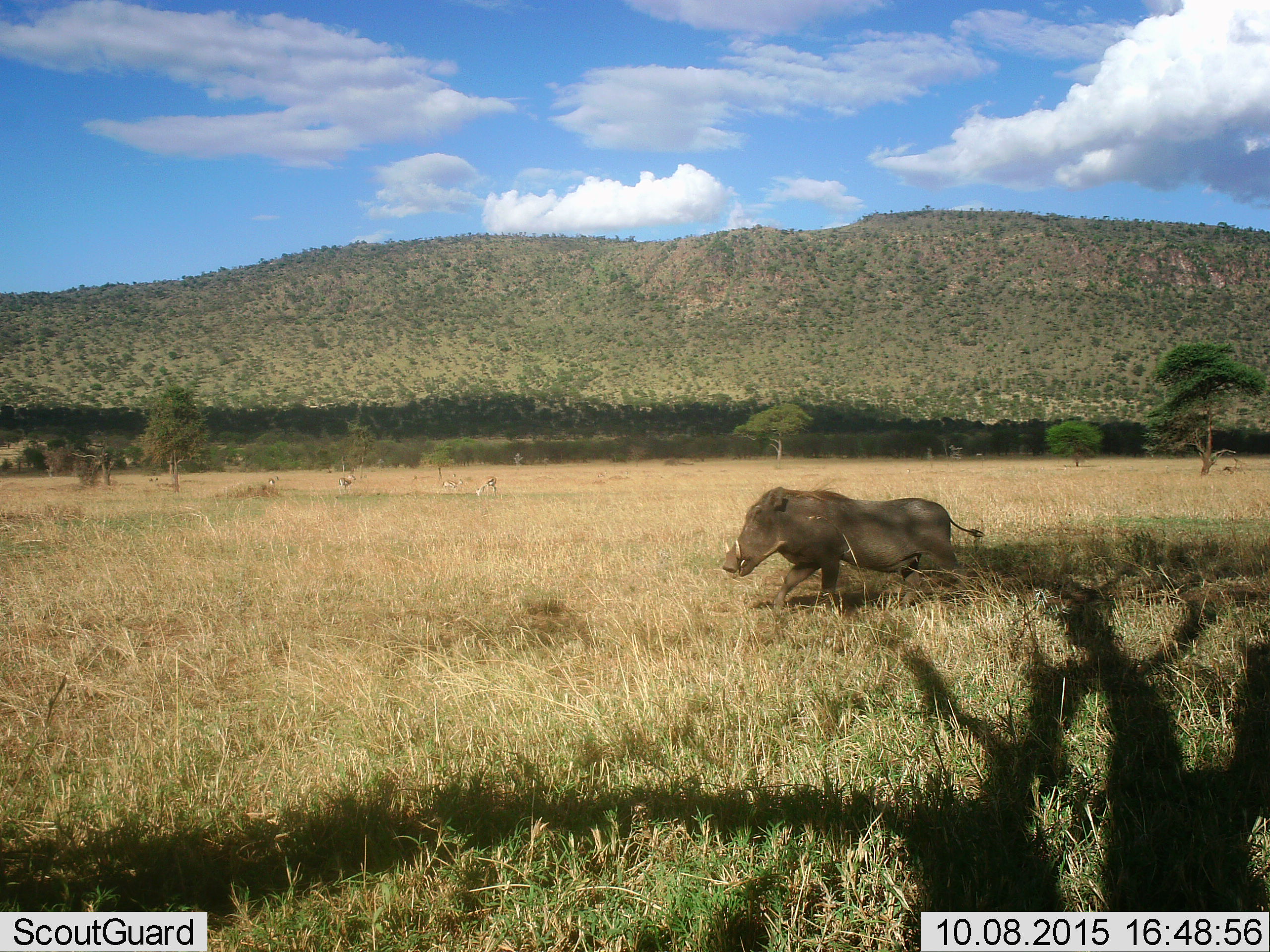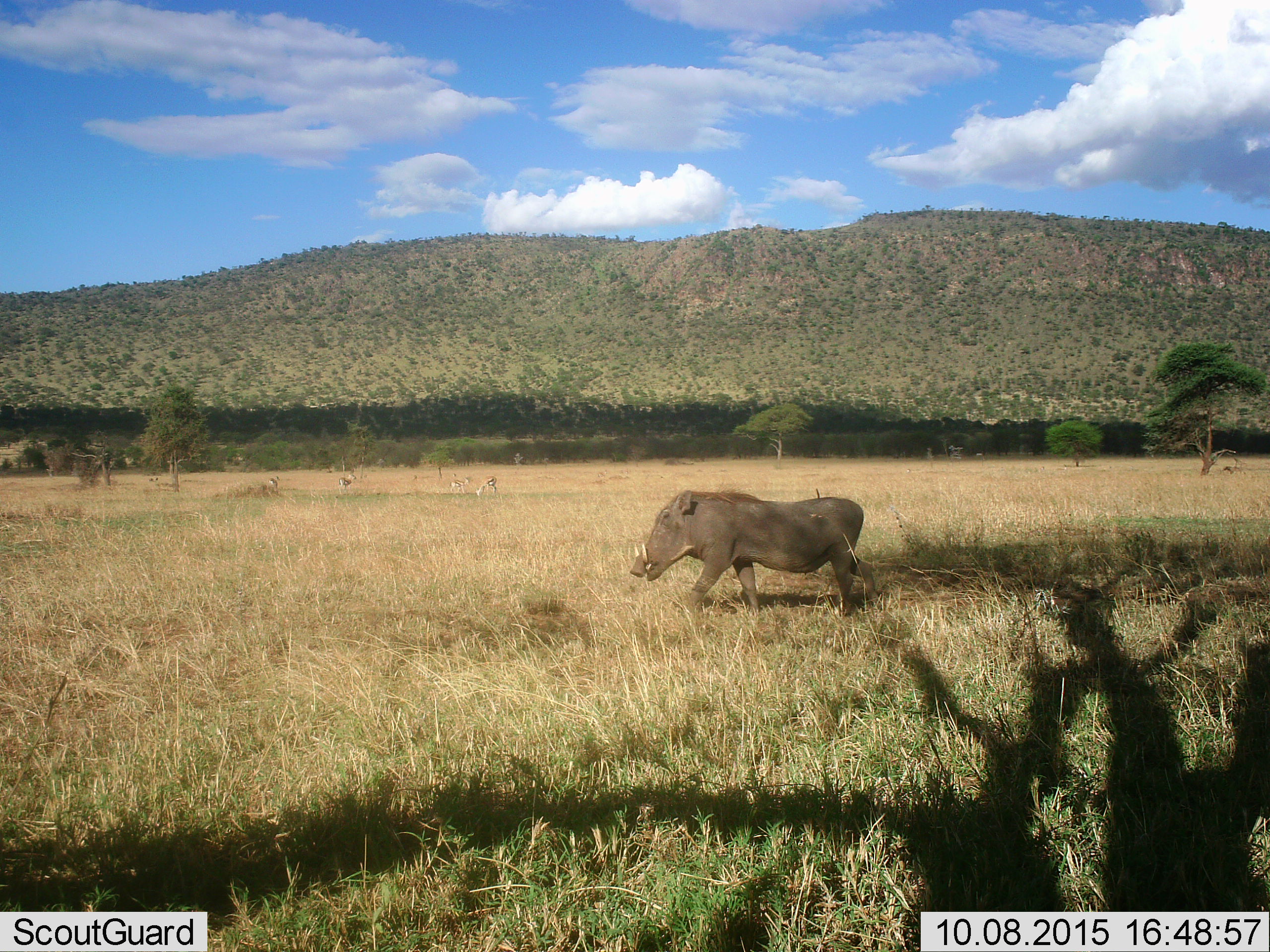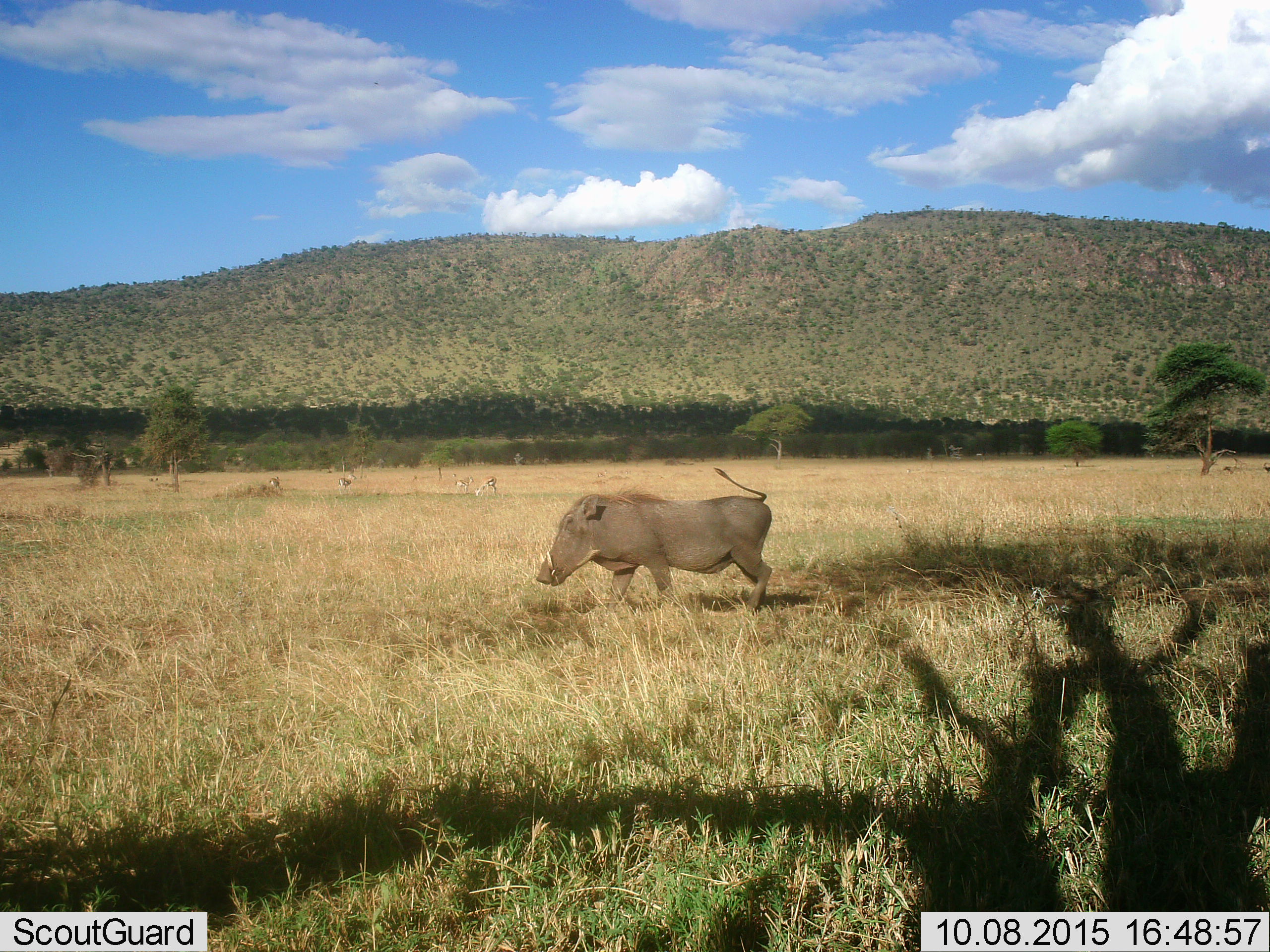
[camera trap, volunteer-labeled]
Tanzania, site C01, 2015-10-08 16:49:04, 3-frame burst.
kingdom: Animalia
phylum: Chordata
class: Mammalia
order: Artiodactyla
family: Suidae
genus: Phacochoerus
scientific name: Phacochoerus africanus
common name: warthog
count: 1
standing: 0%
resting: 0%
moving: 100%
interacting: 0%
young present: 0%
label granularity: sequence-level